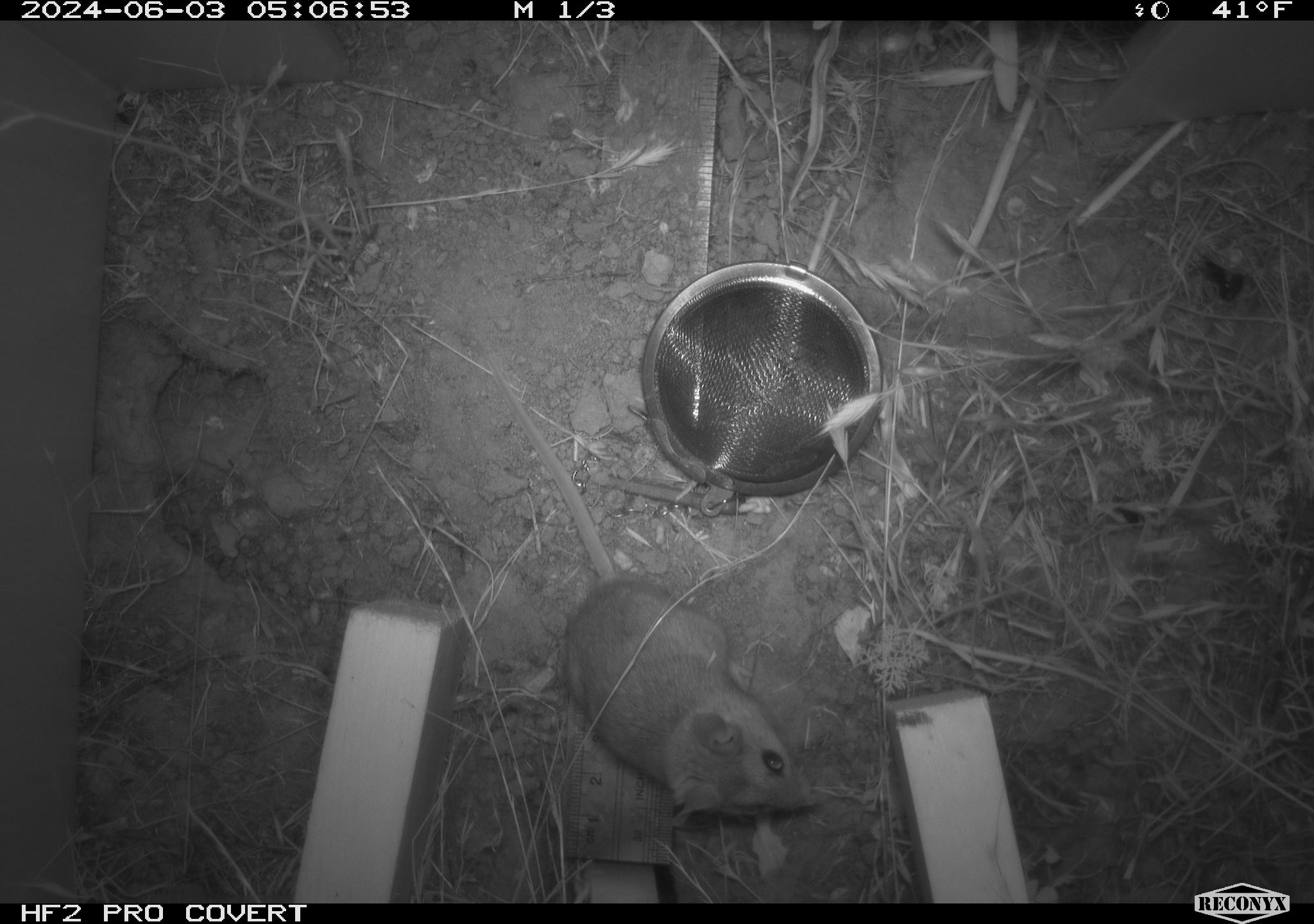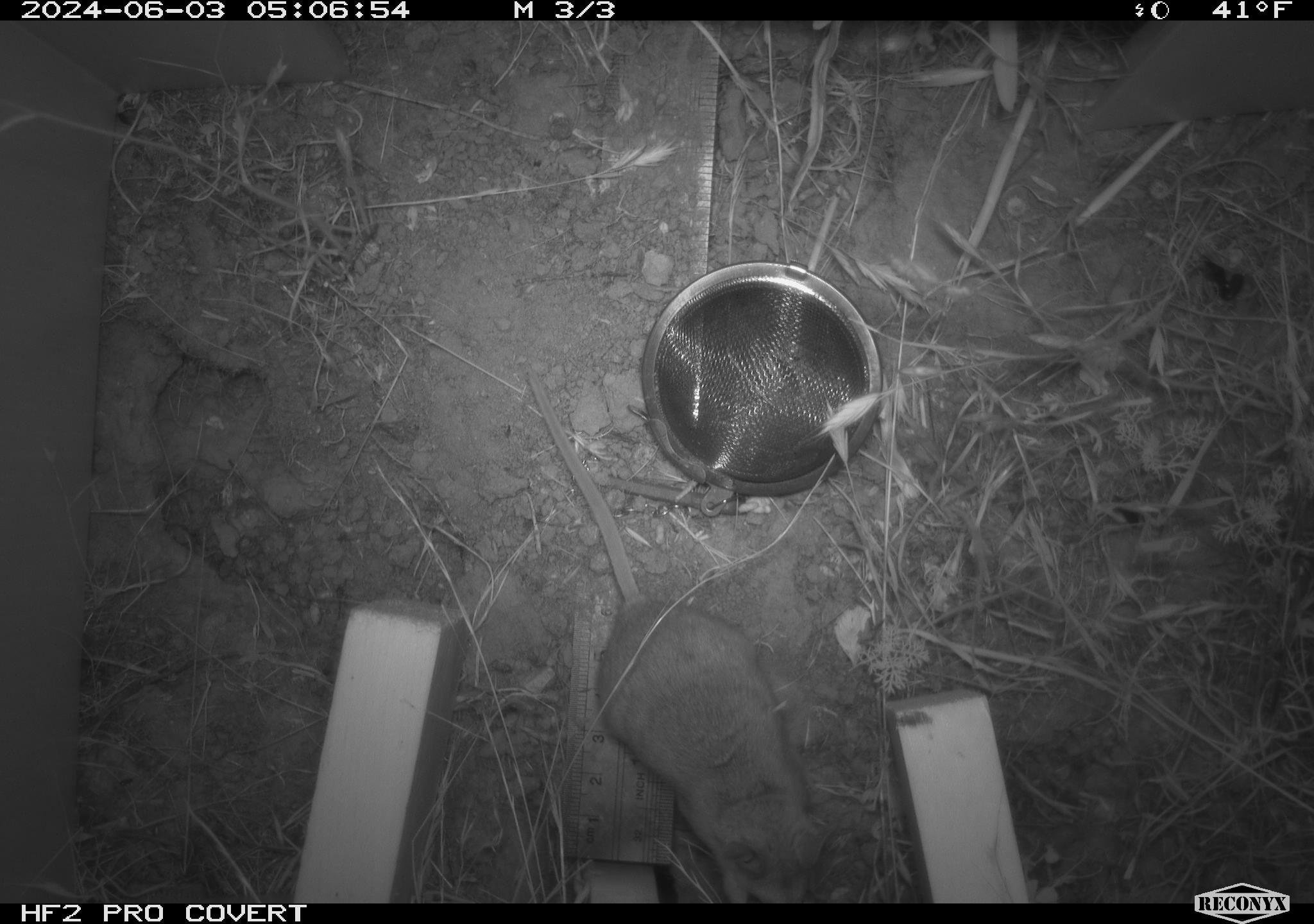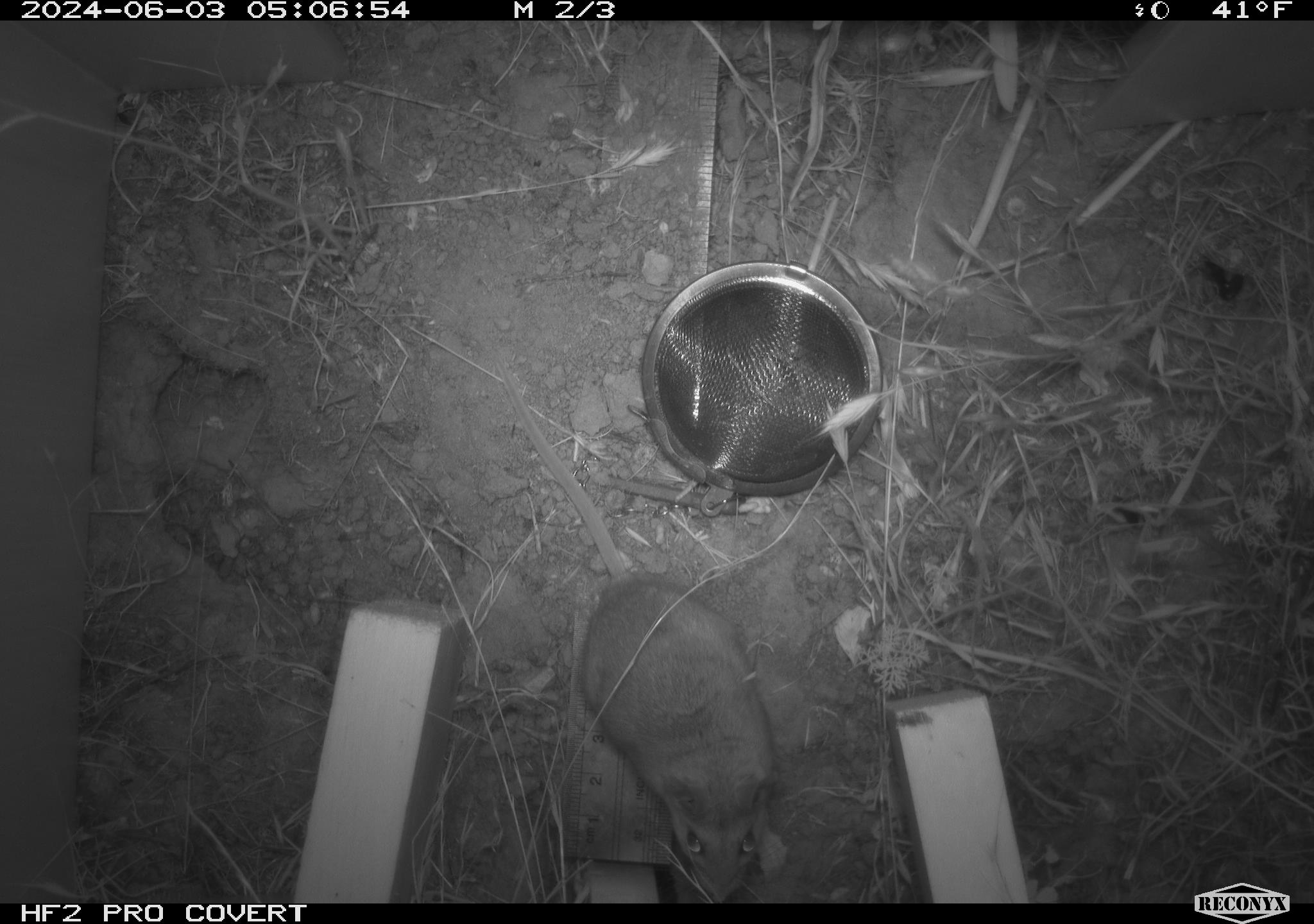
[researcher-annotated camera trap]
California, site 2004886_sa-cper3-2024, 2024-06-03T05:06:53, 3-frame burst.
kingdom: Animalia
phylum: Chordata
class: Mammalia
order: Rodentia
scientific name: Rodentia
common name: rodent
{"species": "rodent (Rodentia)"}